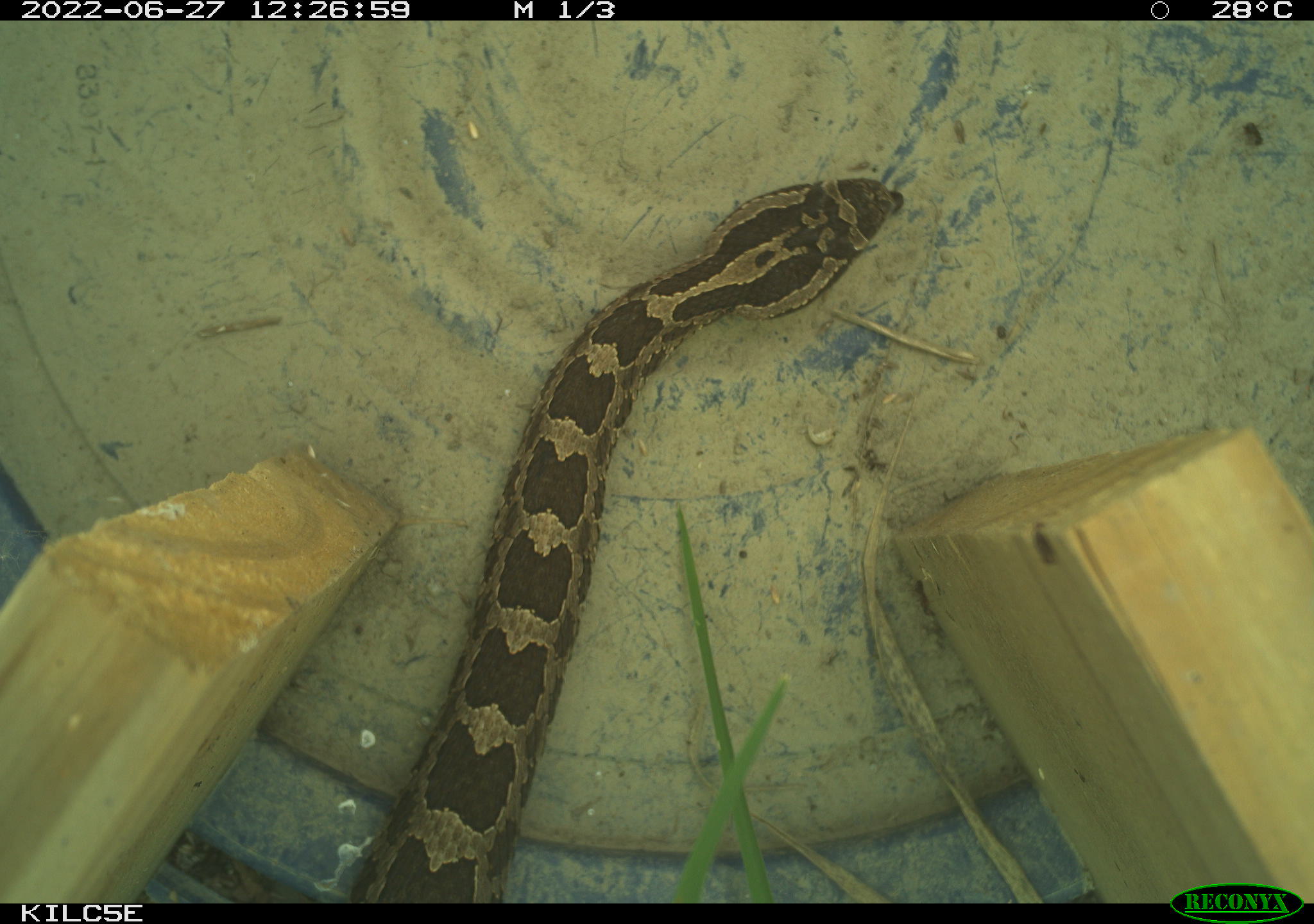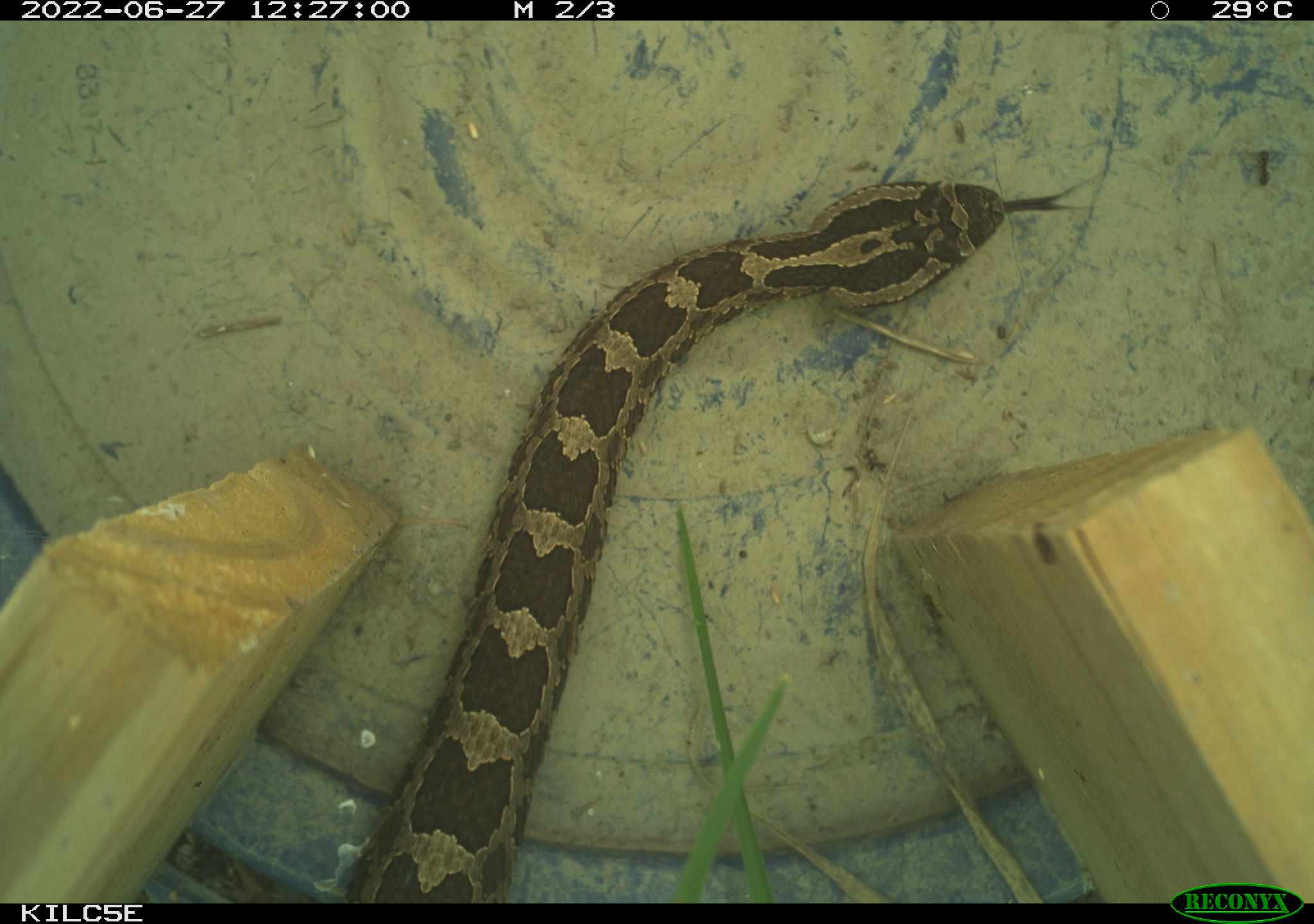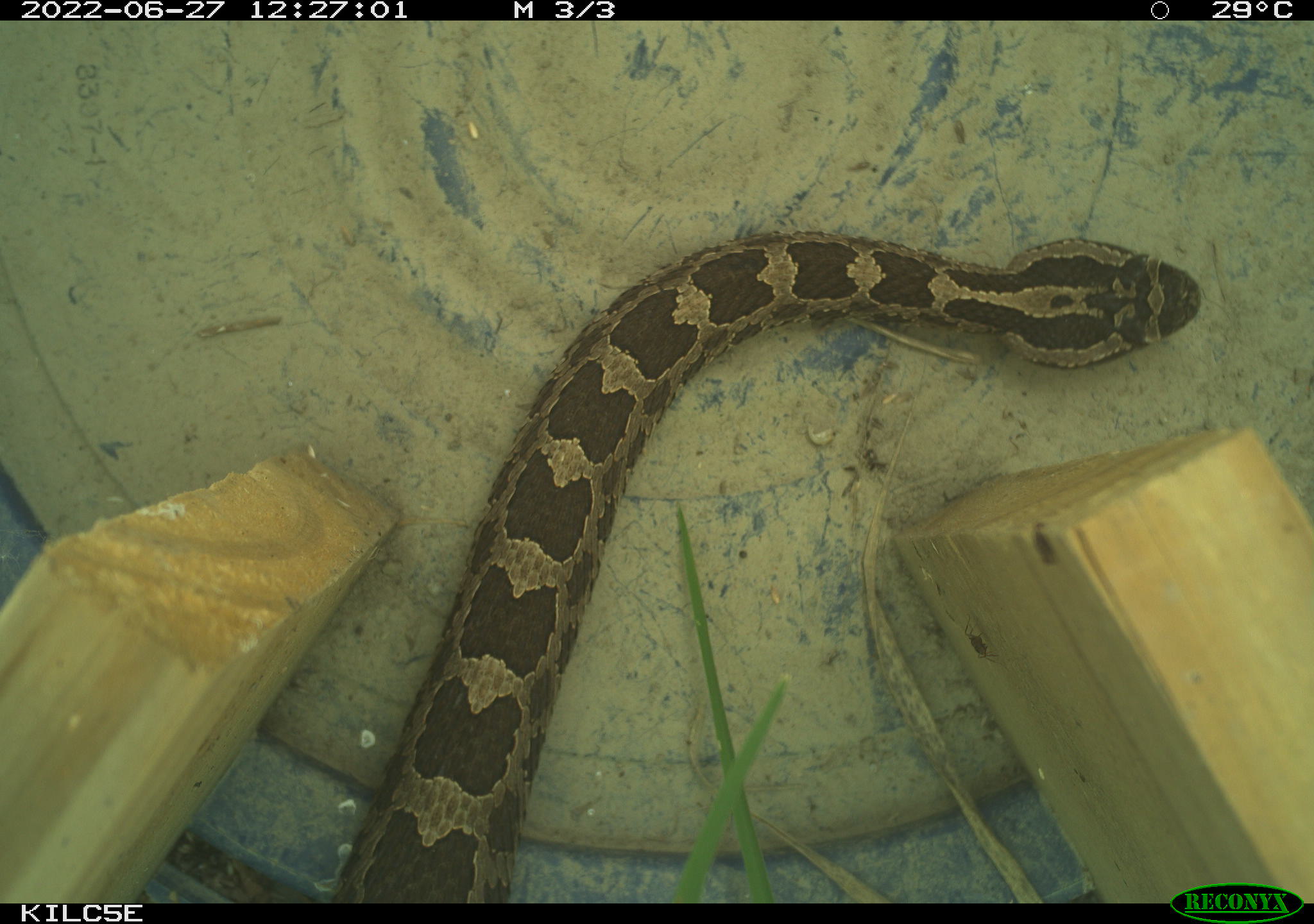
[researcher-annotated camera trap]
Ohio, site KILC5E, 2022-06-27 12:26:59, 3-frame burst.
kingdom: Animalia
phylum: Chordata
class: Reptilia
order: Squamata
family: Viperidae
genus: Sistrurus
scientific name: Sistrurus catenatus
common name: eastern massasauga